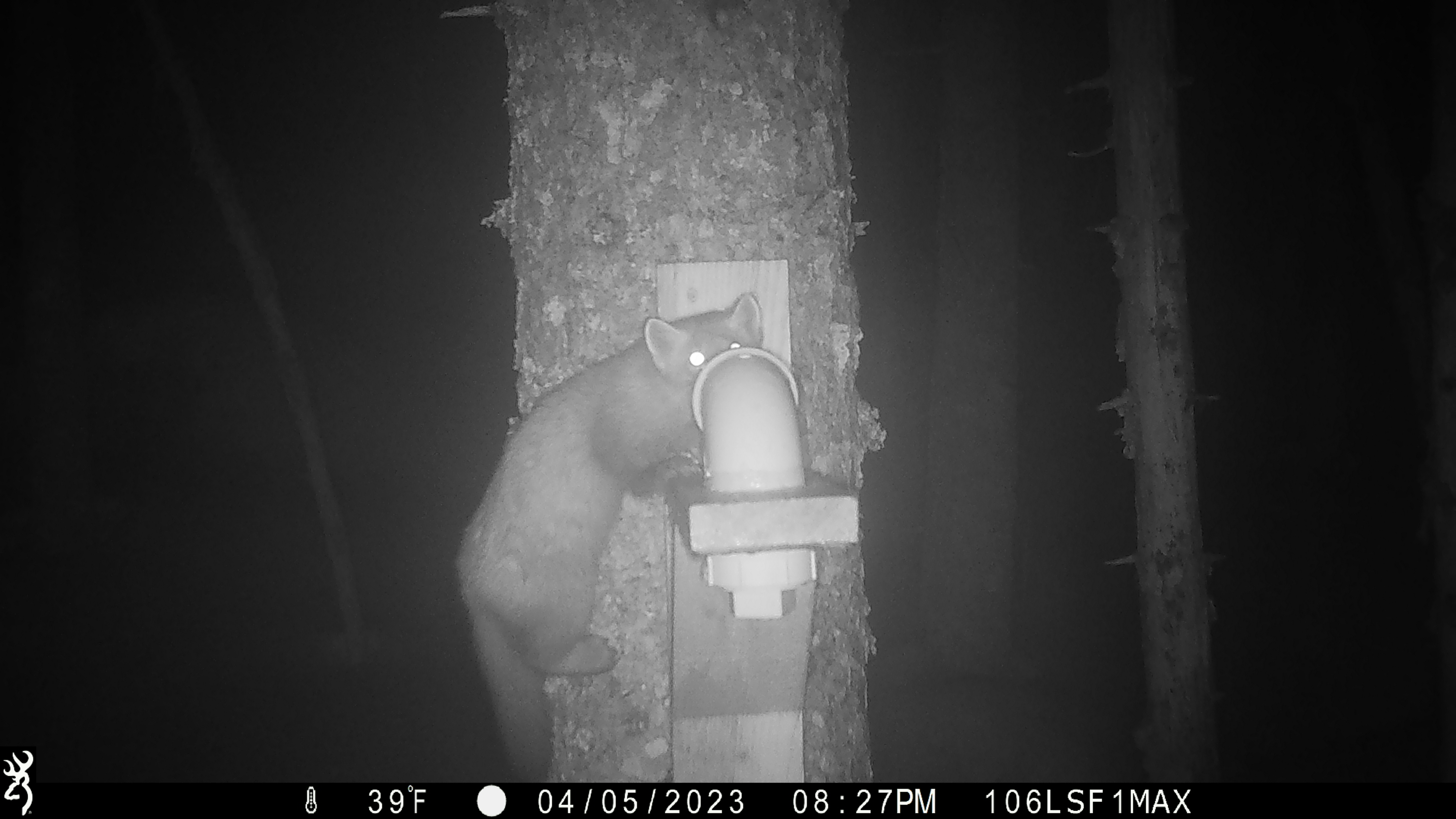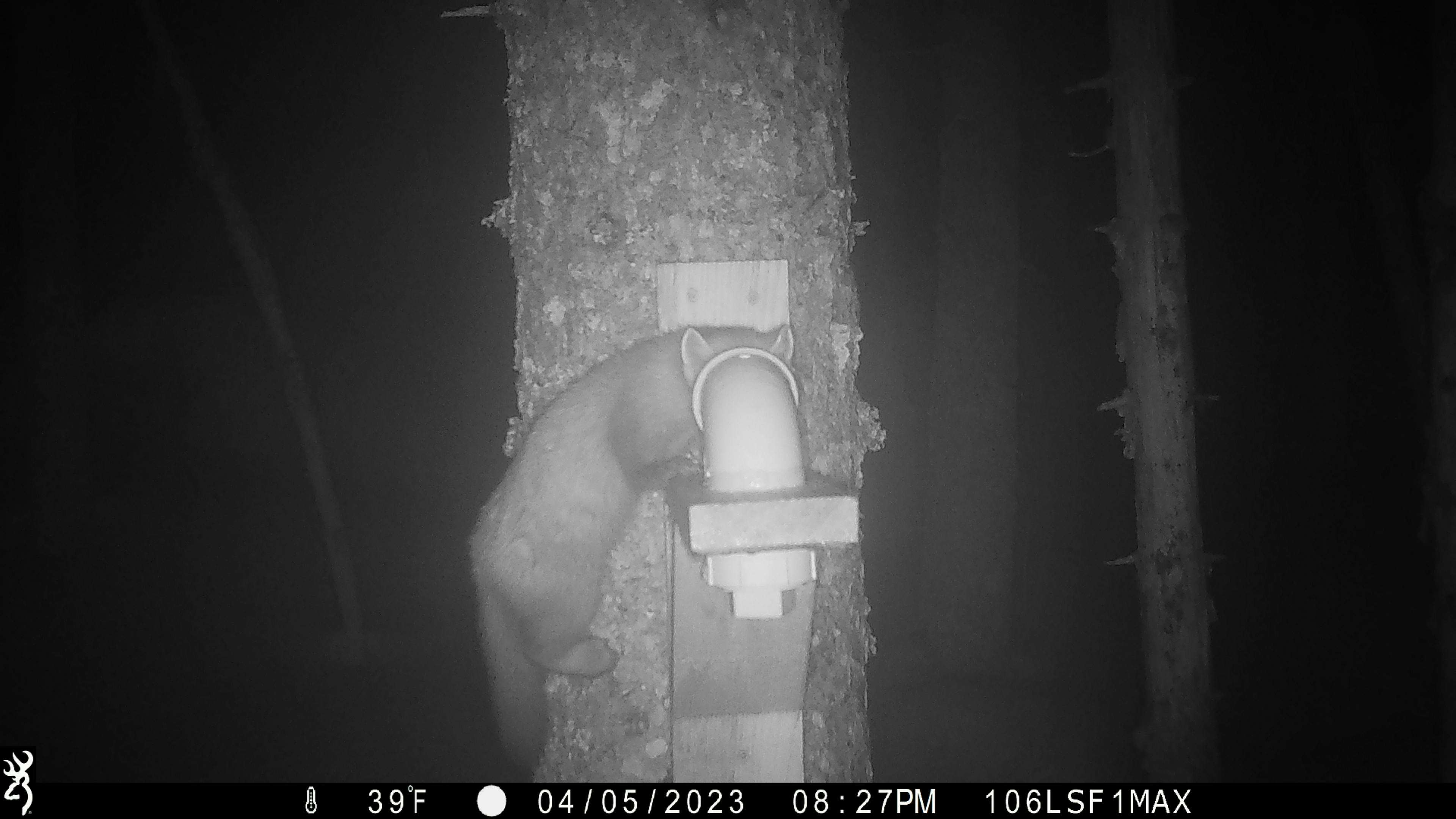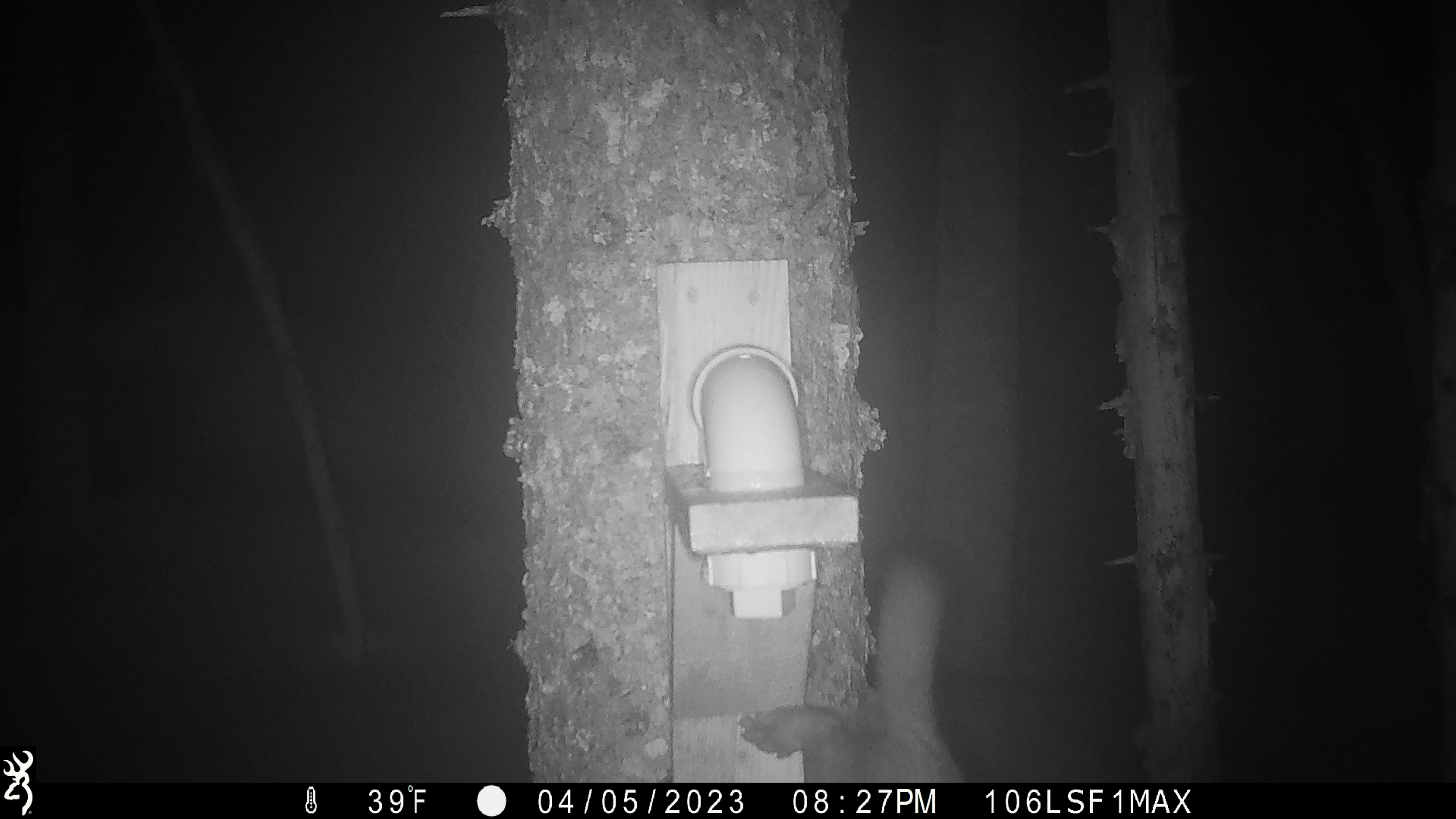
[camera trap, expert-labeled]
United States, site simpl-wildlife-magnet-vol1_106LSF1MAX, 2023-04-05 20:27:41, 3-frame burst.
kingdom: Animalia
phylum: Chordata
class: Mammalia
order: Carnivora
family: Mustelidae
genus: Martes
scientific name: Martes americana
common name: american marten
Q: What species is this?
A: American marten (Martes americana).